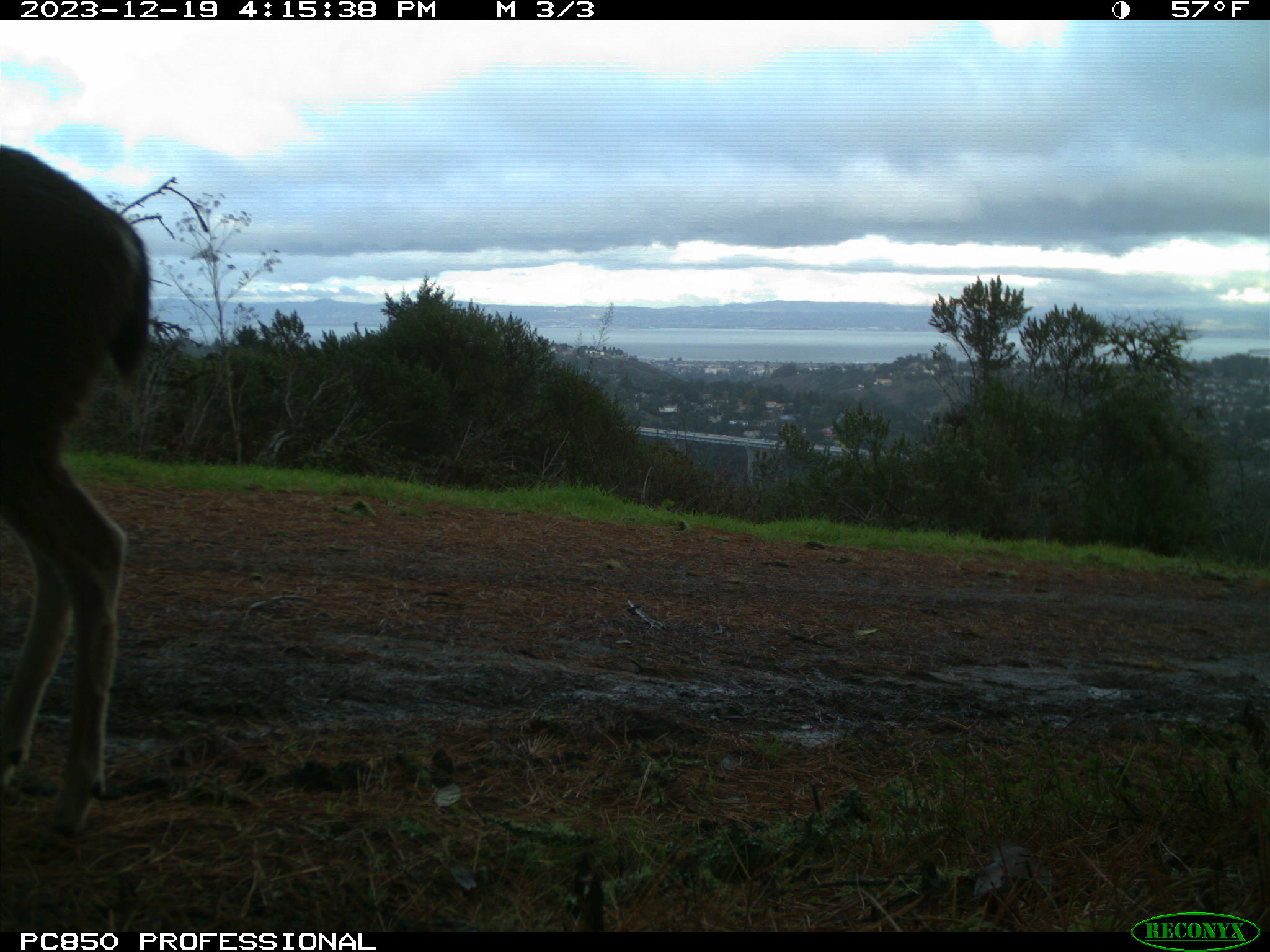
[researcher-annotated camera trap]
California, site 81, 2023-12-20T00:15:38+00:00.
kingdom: Animalia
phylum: Chordata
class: Mammalia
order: Artiodactyla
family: Cervidae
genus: Odocoileus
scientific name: Odocoileus hemionus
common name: mule deer